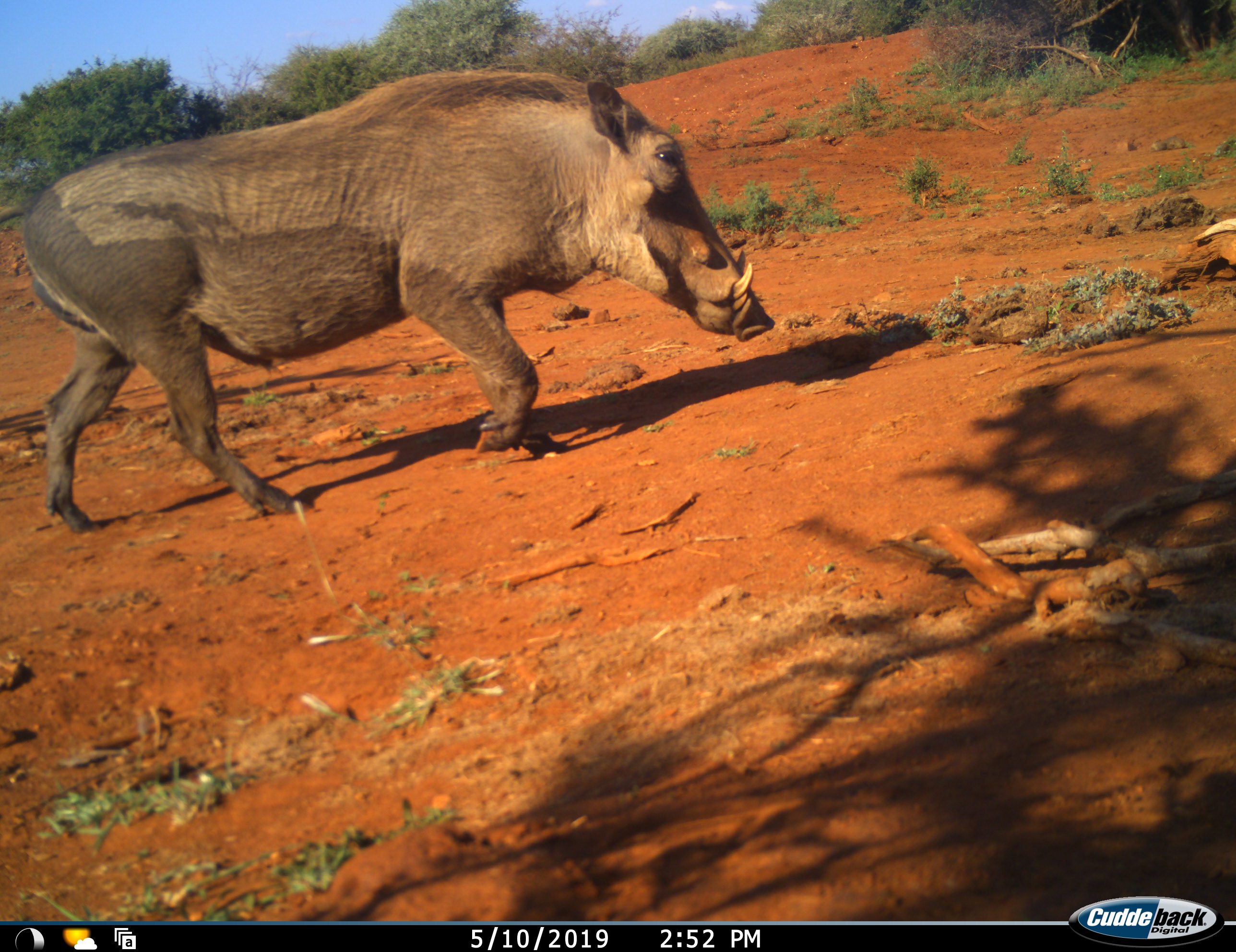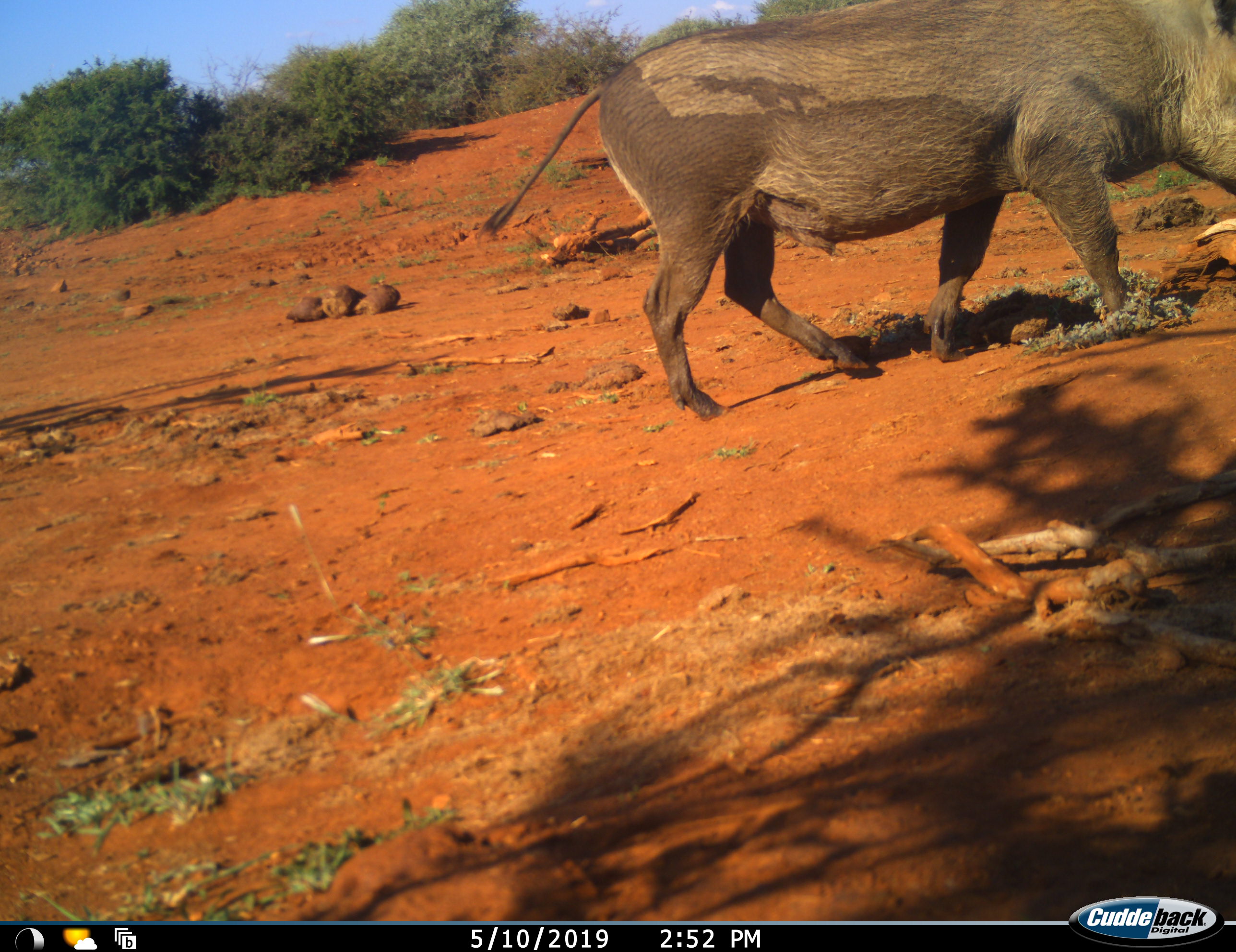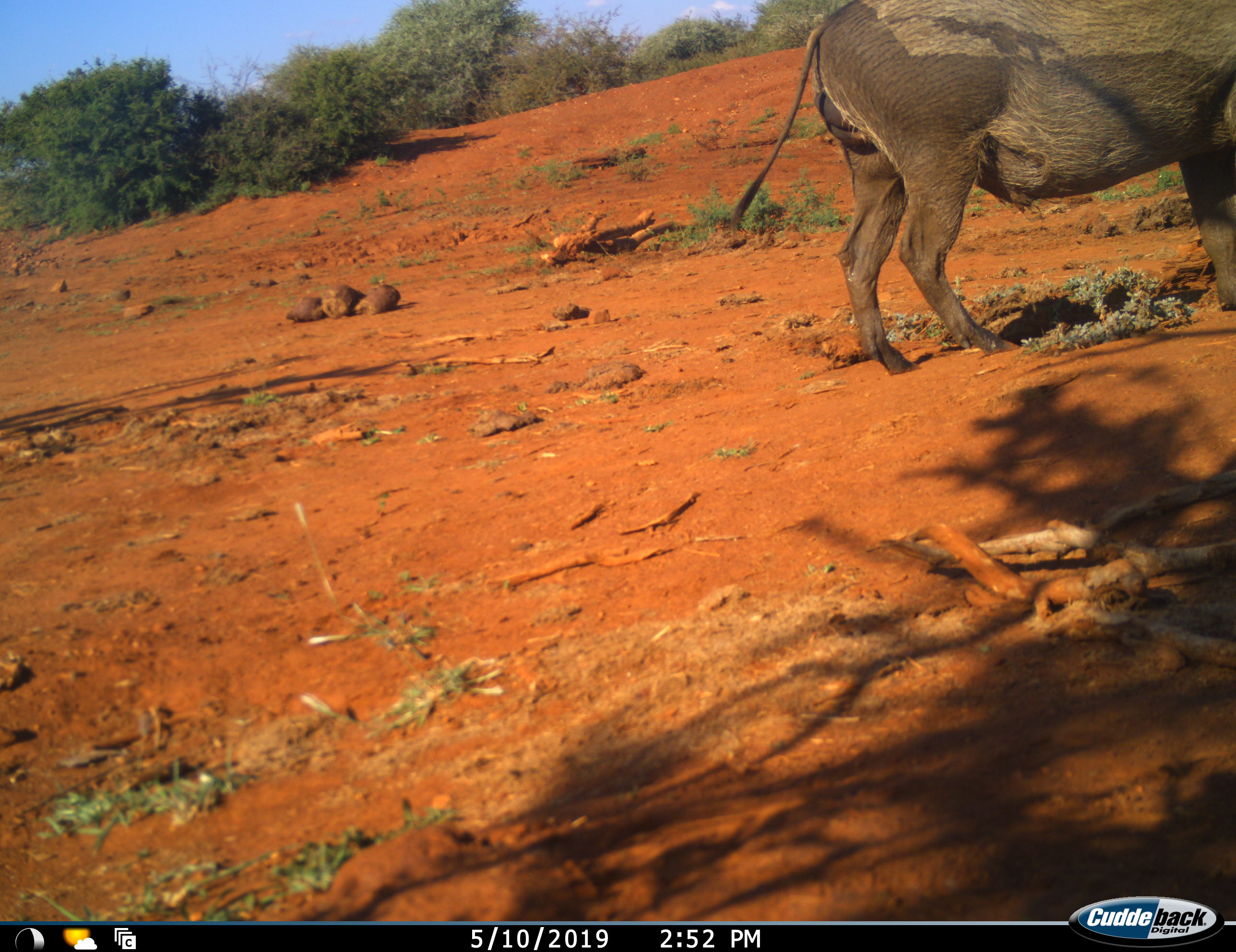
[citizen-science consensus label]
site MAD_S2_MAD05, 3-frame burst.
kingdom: Animalia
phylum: Chordata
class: Mammalia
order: Artiodactyla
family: Suidae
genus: Phacochoerus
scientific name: Phacochoerus africanus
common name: warthog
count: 1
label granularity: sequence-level